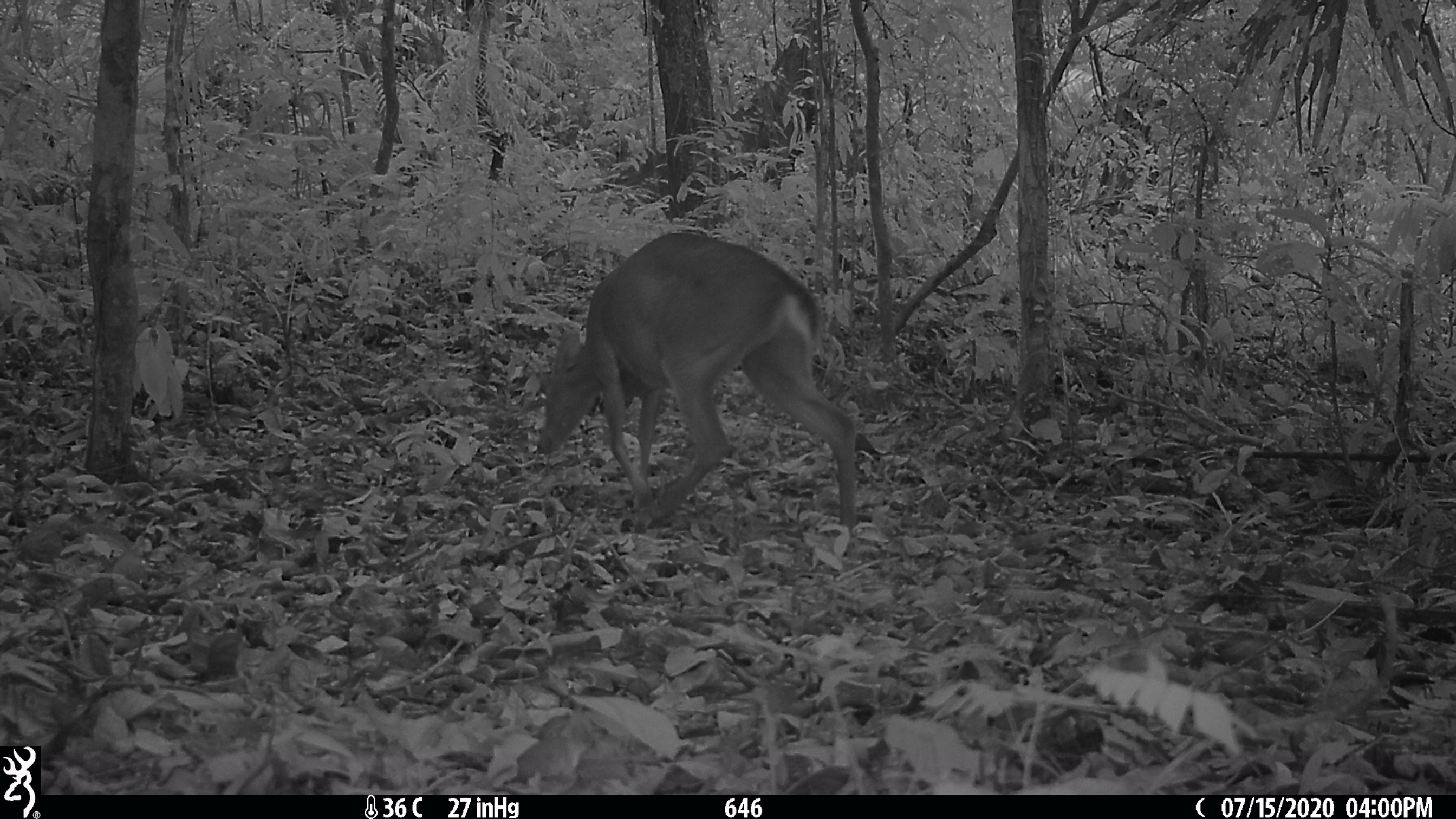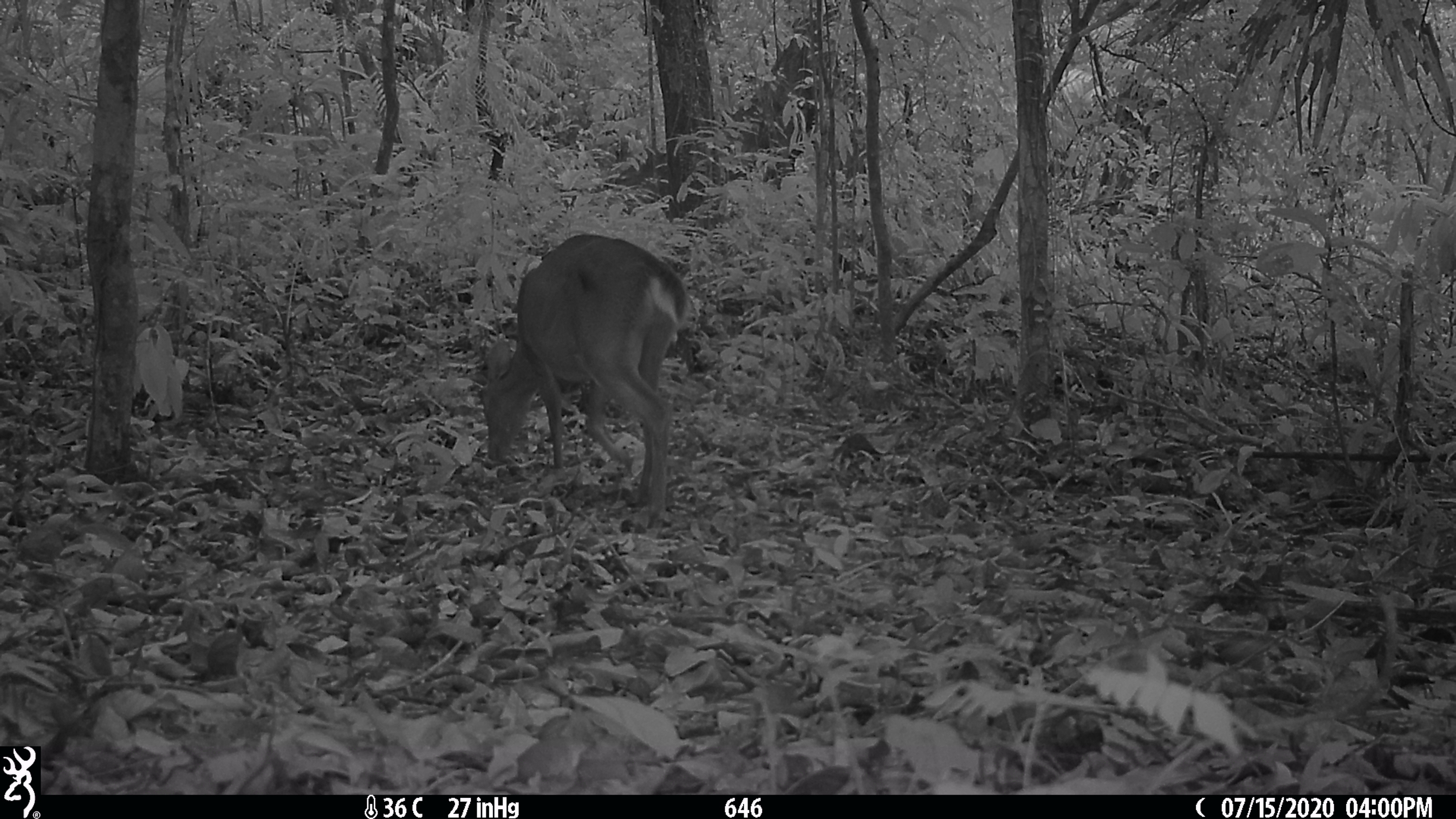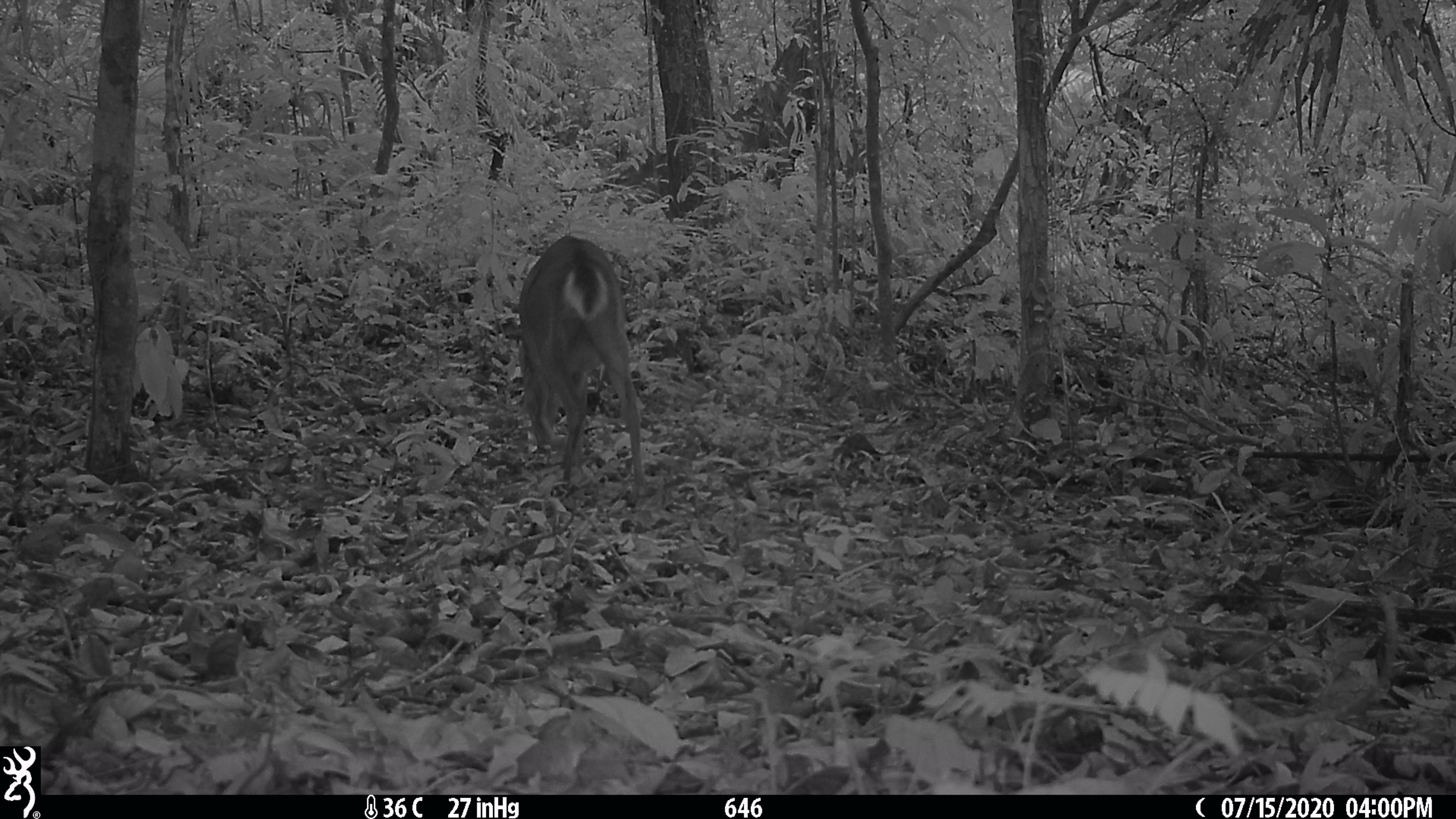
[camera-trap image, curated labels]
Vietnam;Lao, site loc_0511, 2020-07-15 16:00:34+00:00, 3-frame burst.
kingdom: Animalia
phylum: Chordata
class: Mammalia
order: Artiodactyla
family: Cervidae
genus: Muntiacus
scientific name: Muntiacus vuquangensis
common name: large-antlered muntjac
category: large antlered muntjac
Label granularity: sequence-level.